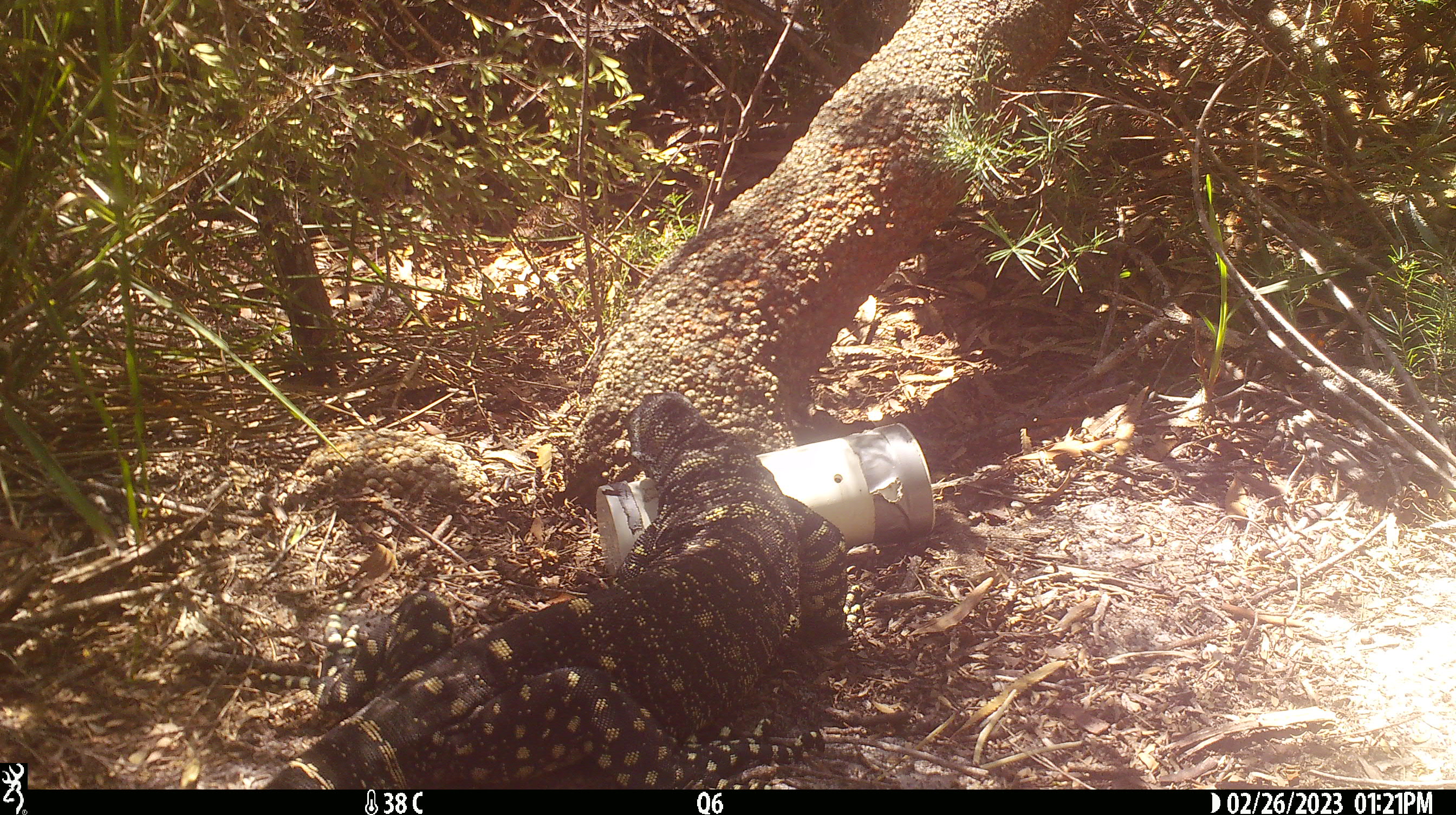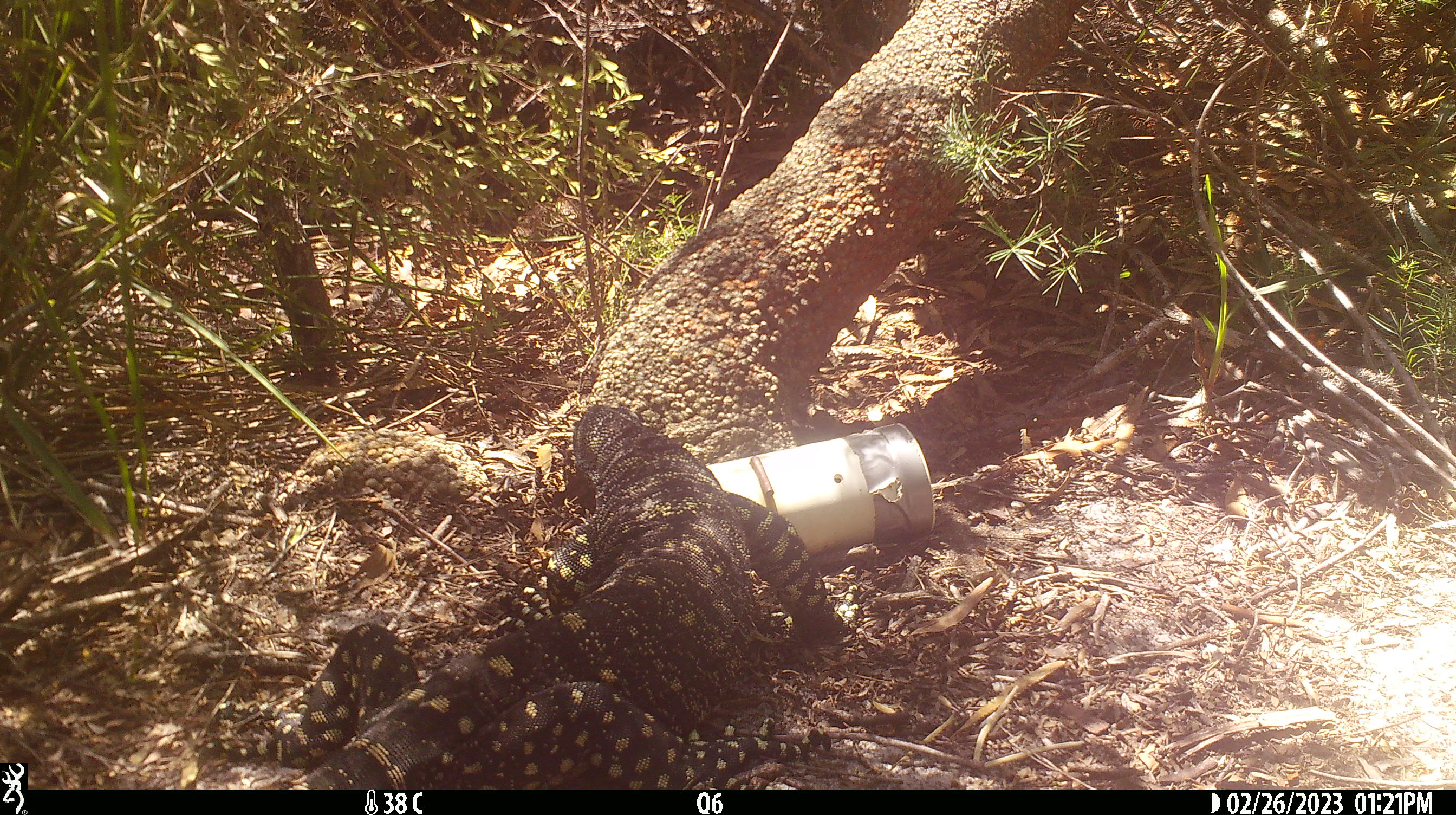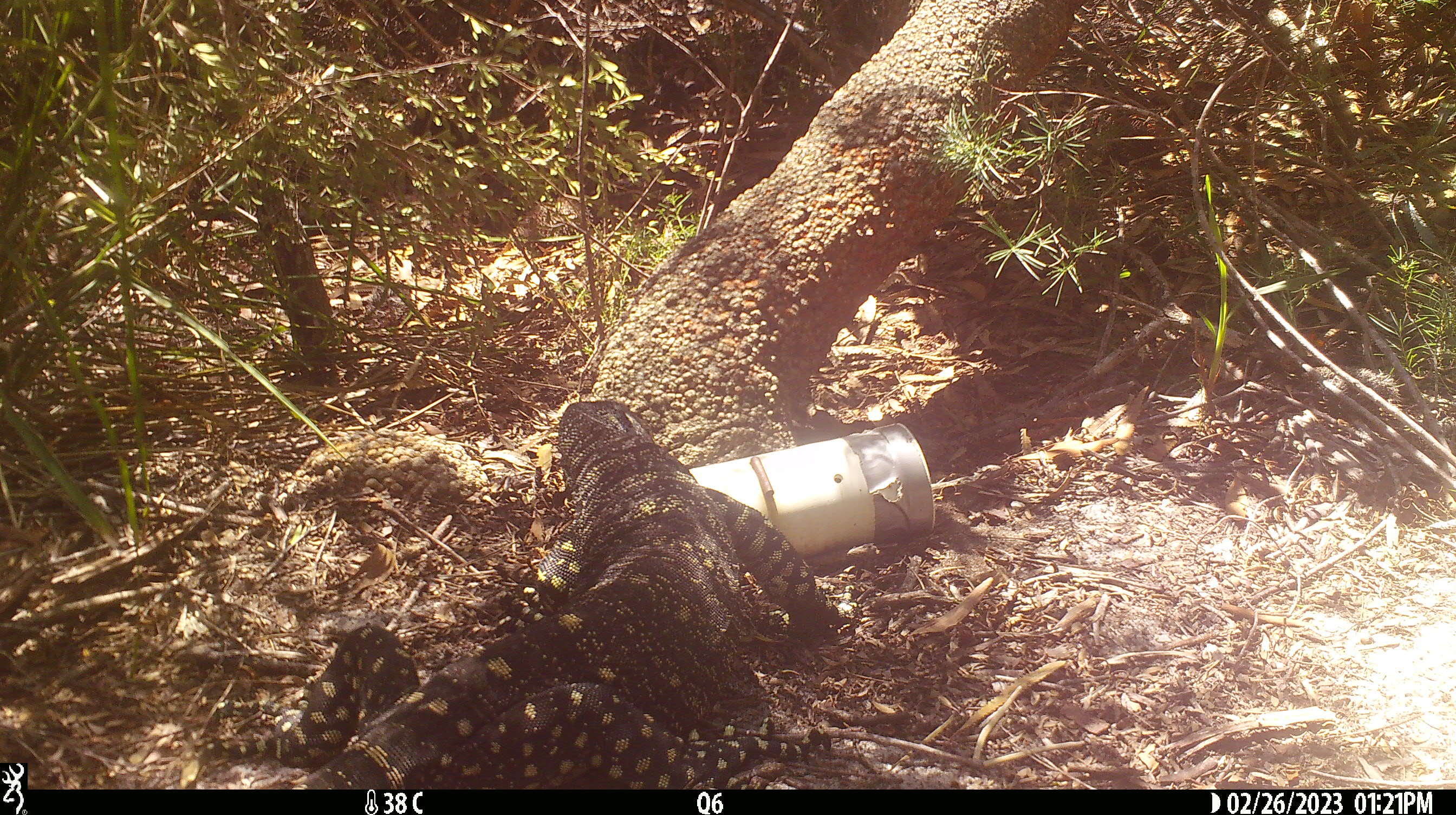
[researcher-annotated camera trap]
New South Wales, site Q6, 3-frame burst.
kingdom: Animalia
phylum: Chordata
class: Reptilia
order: Squamata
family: Varanidae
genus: Varanus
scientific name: Varanus varius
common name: lace monitor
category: goanna